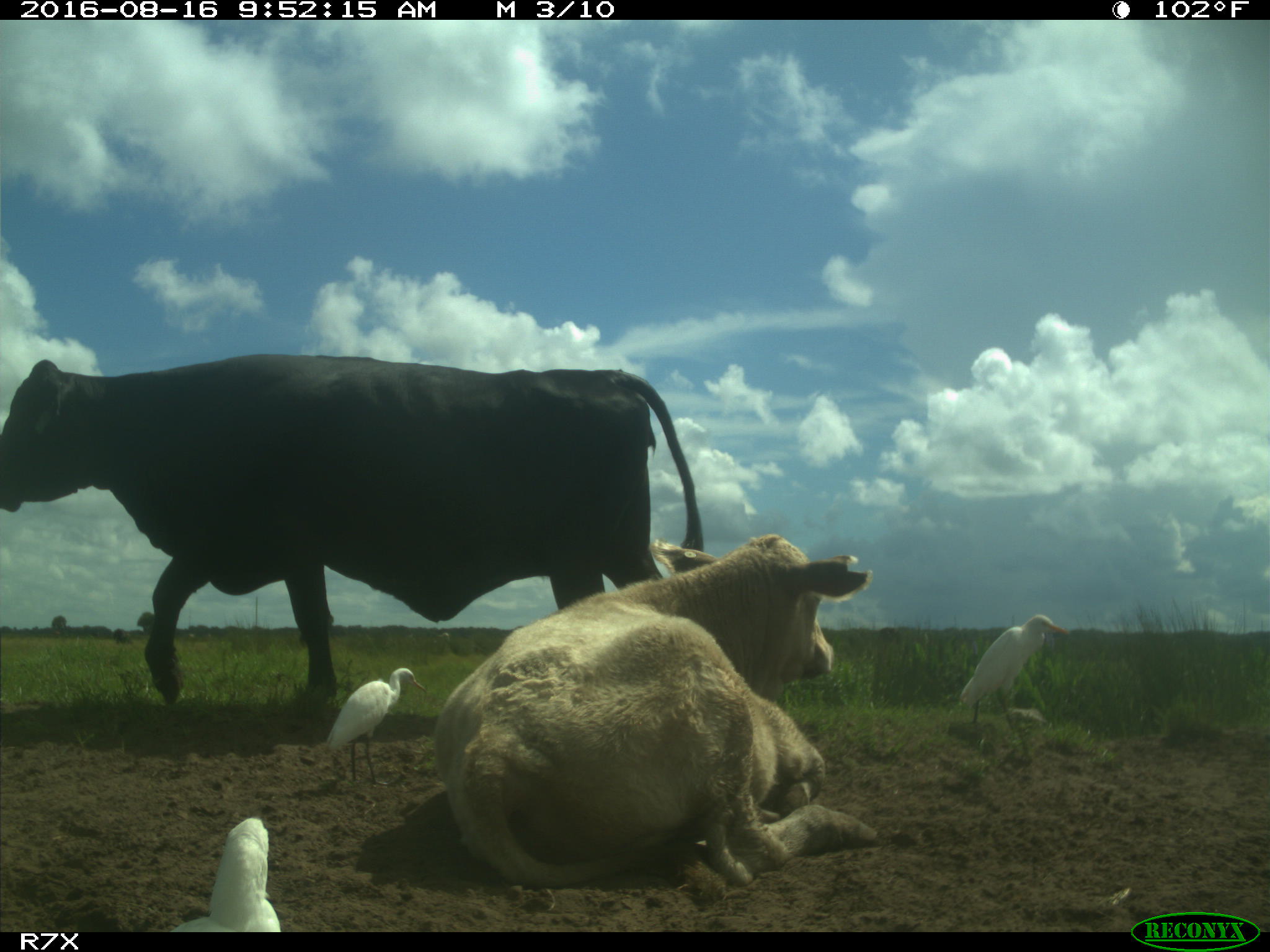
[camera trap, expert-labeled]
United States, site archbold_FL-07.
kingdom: Animalia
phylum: Chordata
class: Mammalia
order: Artiodactyla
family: Bovidae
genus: Bos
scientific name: Bos taurus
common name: domestic cow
Bos taurus (domestic cow).